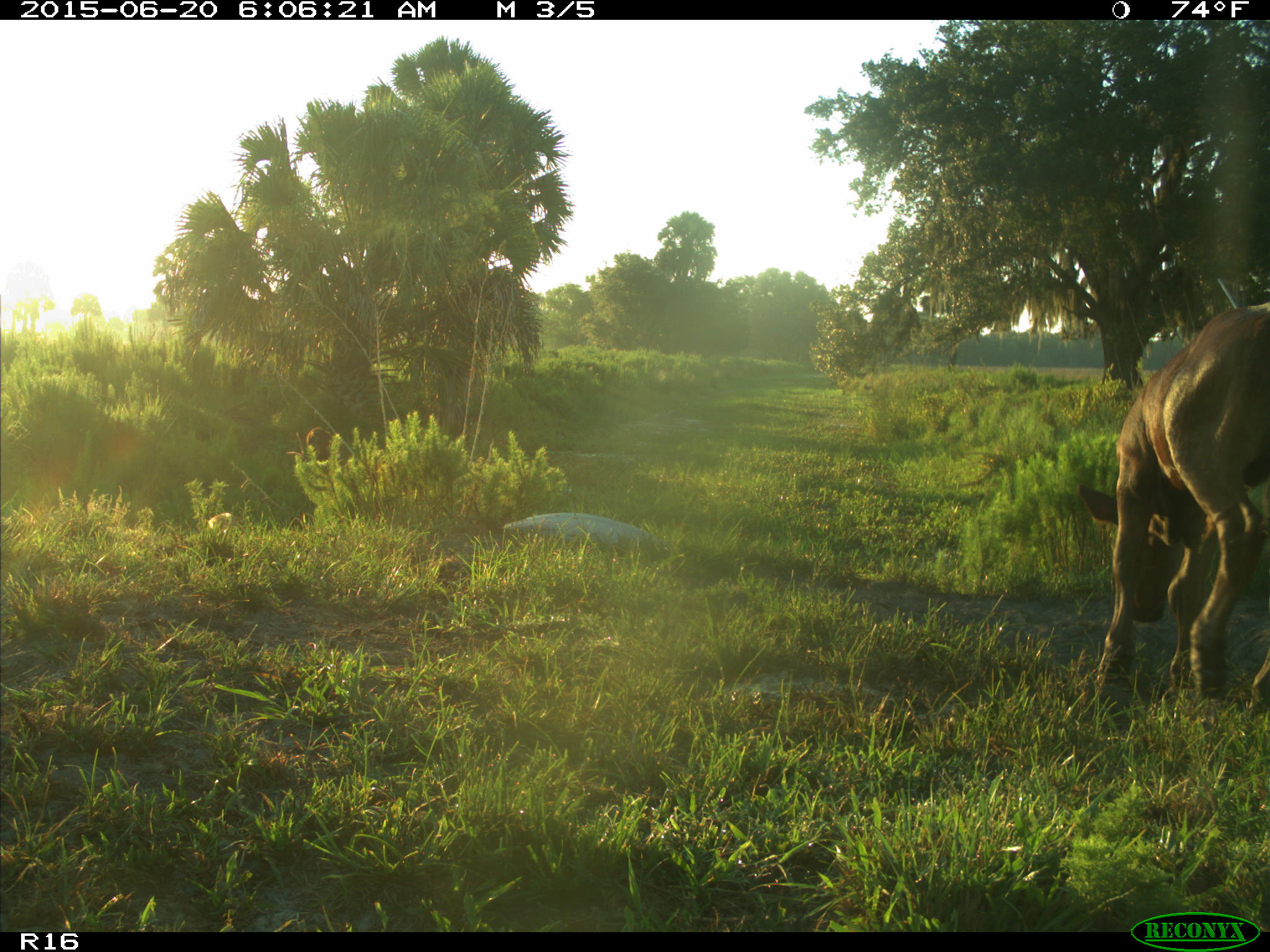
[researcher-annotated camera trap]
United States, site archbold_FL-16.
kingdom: Animalia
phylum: Chordata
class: Mammalia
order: Artiodactyla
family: Suidae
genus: Sus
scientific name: Sus scrofa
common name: wild boar